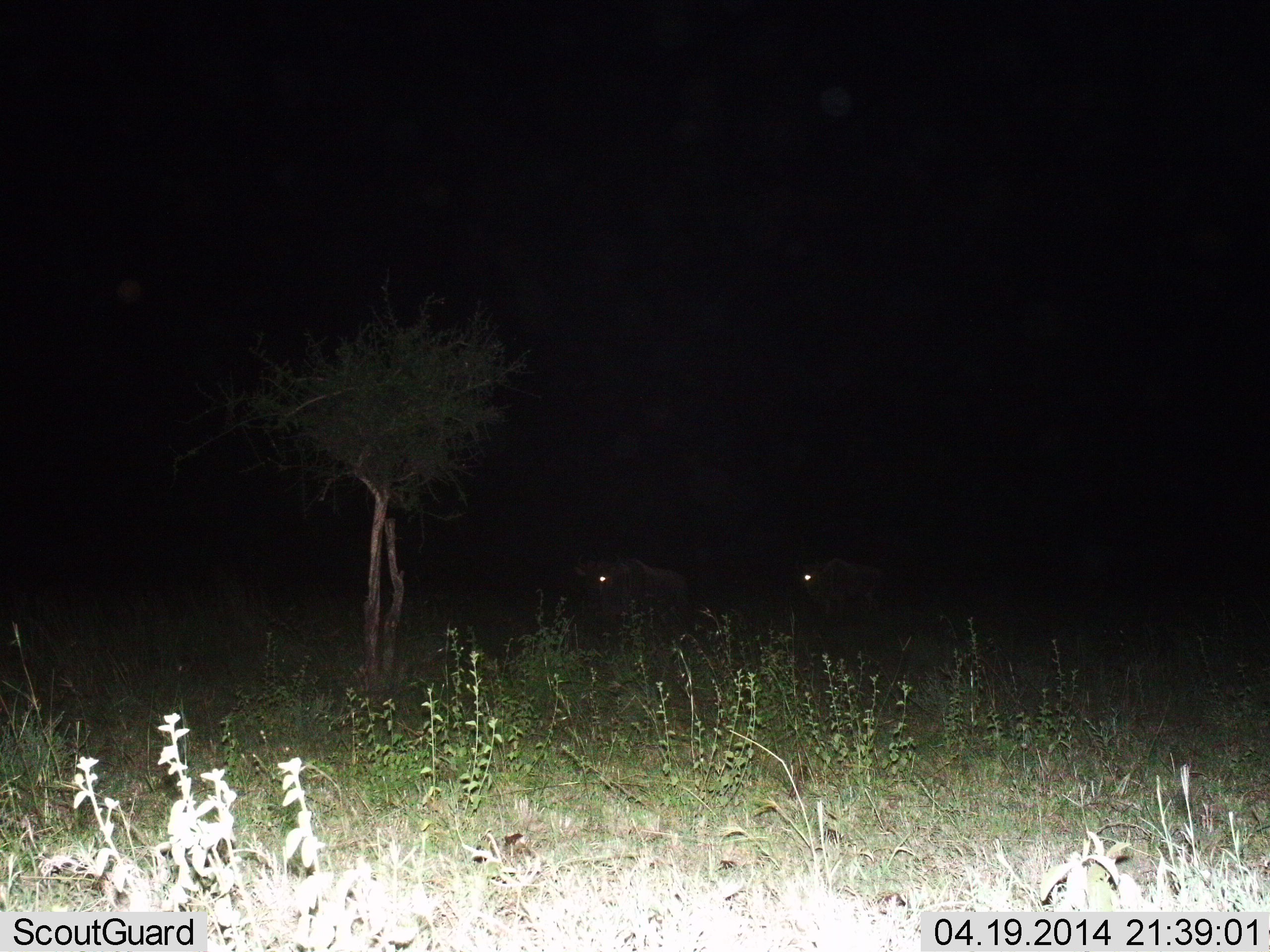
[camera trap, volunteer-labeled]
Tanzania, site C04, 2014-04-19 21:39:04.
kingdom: Animalia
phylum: Chordata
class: Mammalia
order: Artiodactyla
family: Bovidae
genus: Connochaetes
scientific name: Connochaetes taurinus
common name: blue wildebeest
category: wildebeest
Wildebeest (blue wildebeest) (Connochaetes taurinus), count 2. Behavior (volunteer vote fractions): standing 50%, resting 0%, moving 50%, interacting 0%. Young present (vote fraction): 0%. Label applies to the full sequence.